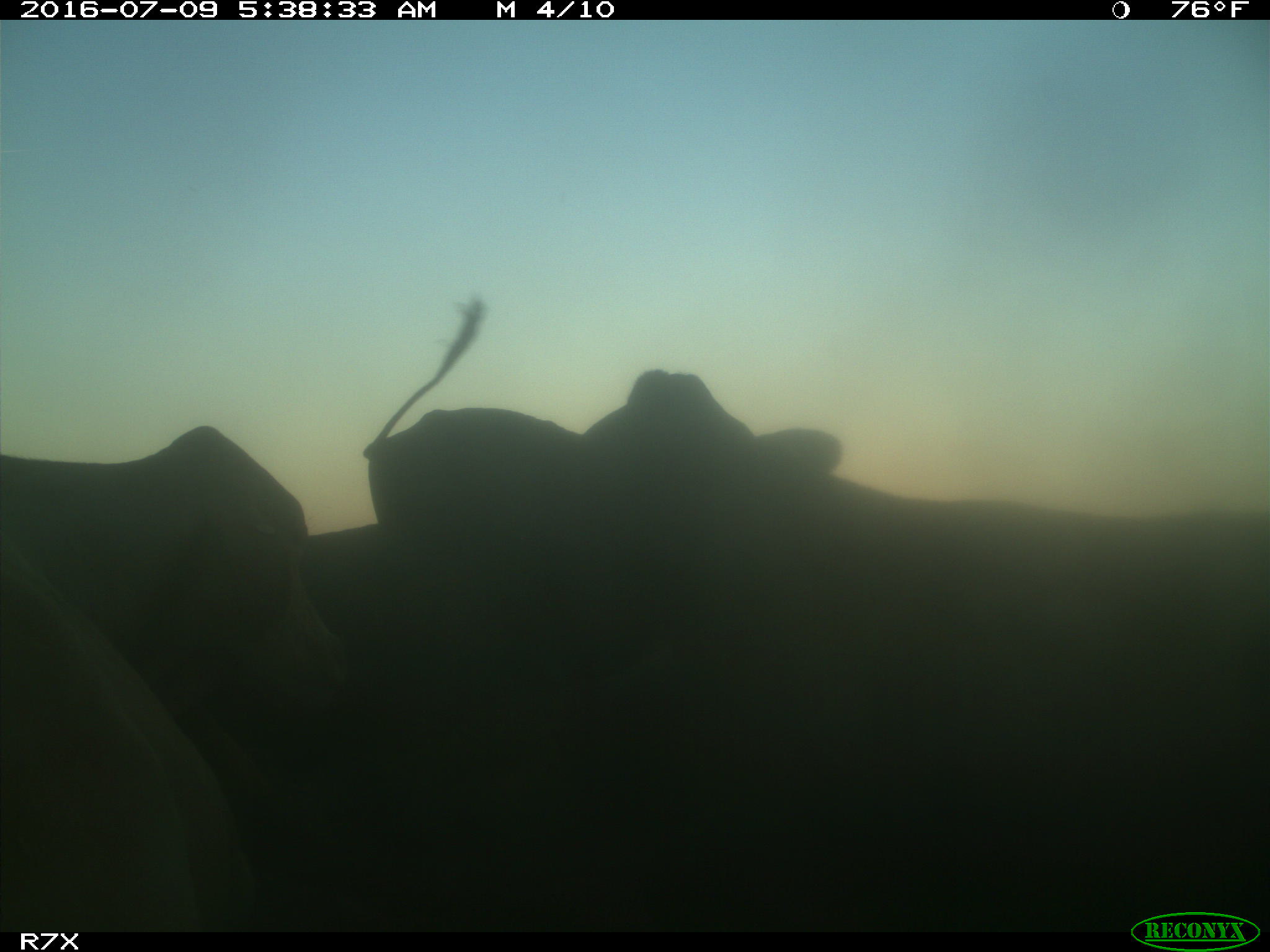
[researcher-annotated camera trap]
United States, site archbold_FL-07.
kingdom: Animalia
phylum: Chordata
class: Mammalia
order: Artiodactyla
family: Bovidae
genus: Bos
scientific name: Bos taurus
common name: domestic cow